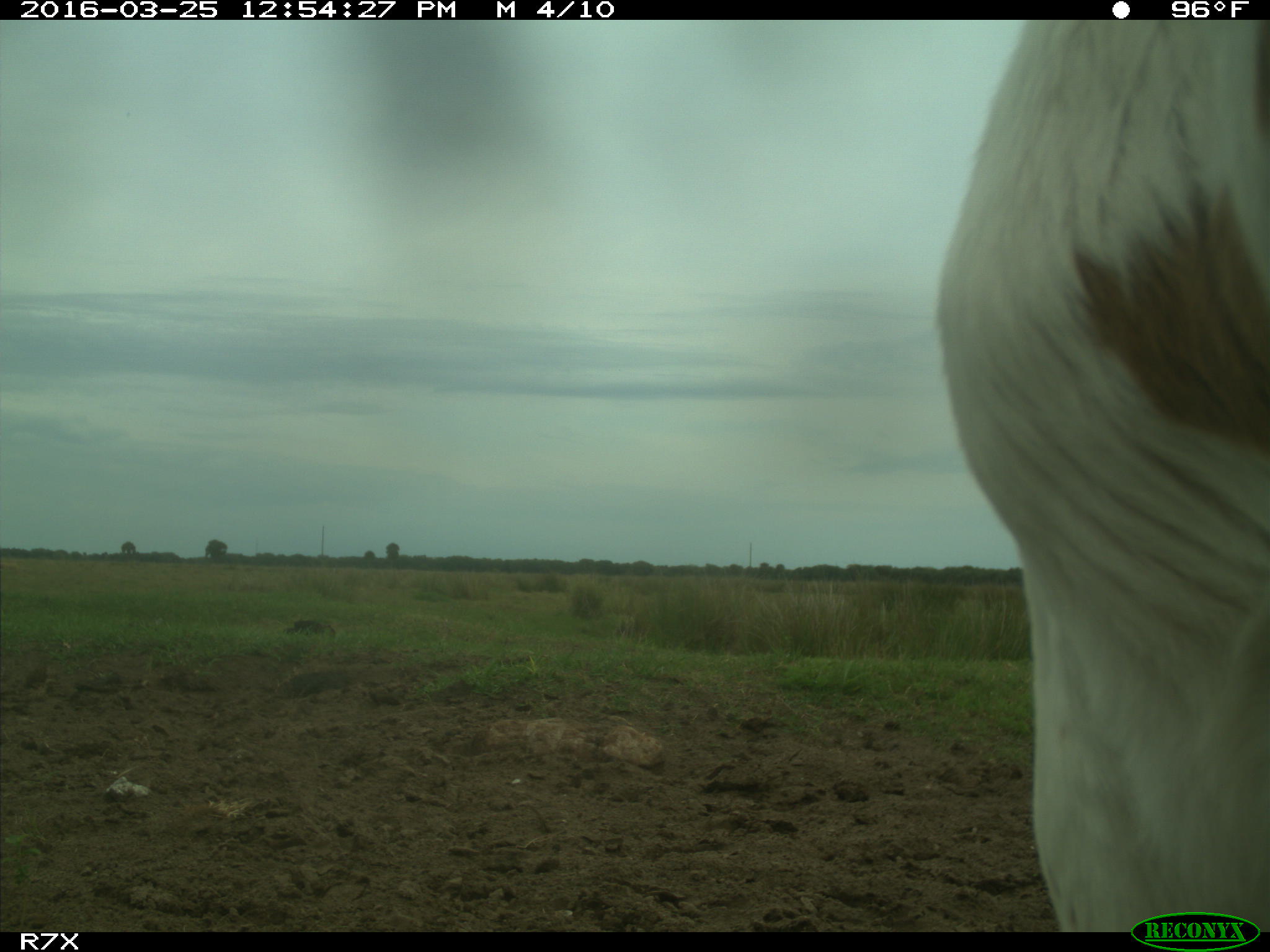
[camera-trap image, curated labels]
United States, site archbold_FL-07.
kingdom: Animalia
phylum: Chordata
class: Mammalia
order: Artiodactyla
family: Bovidae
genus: Bos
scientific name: Bos taurus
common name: domestic cow